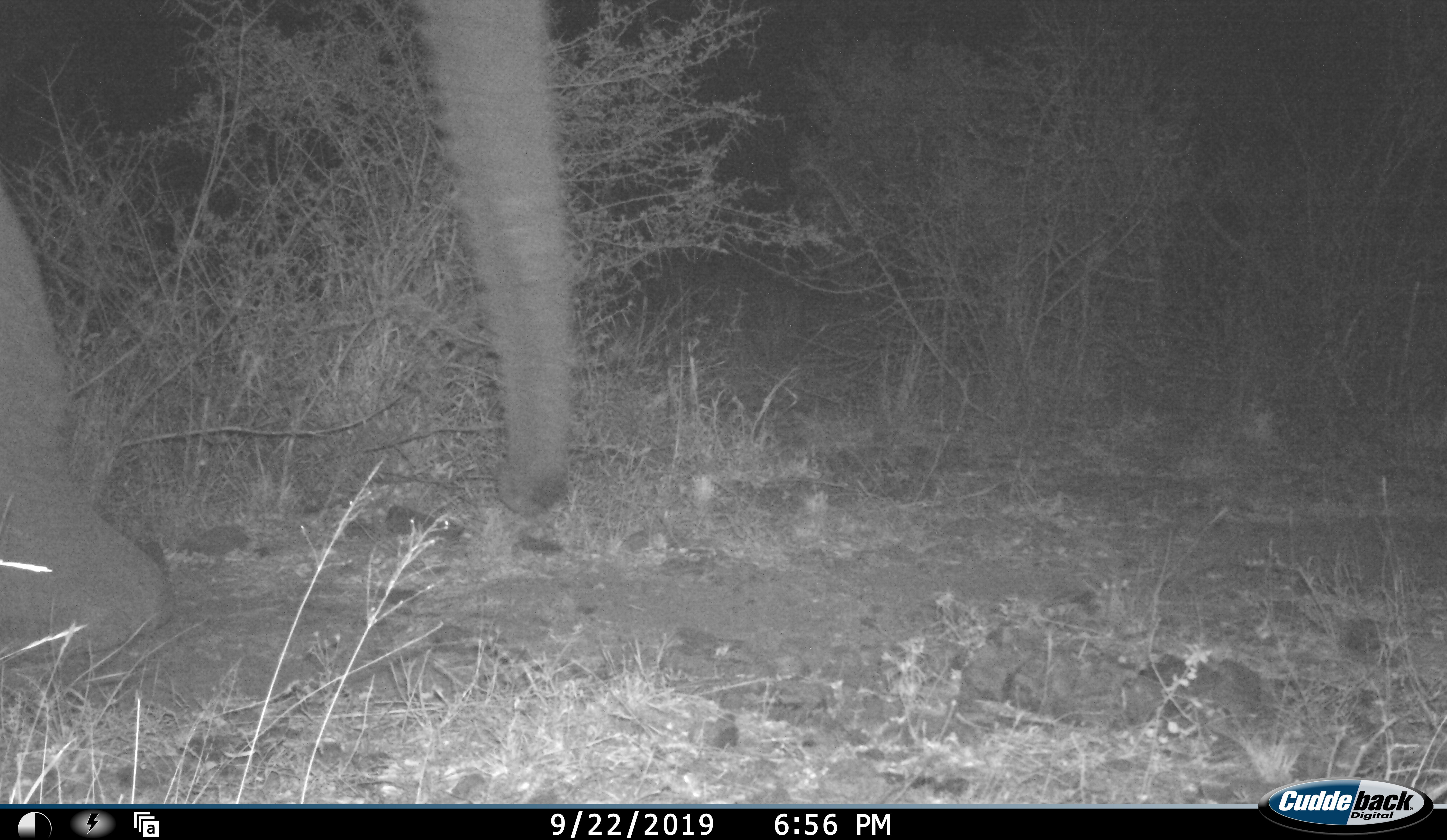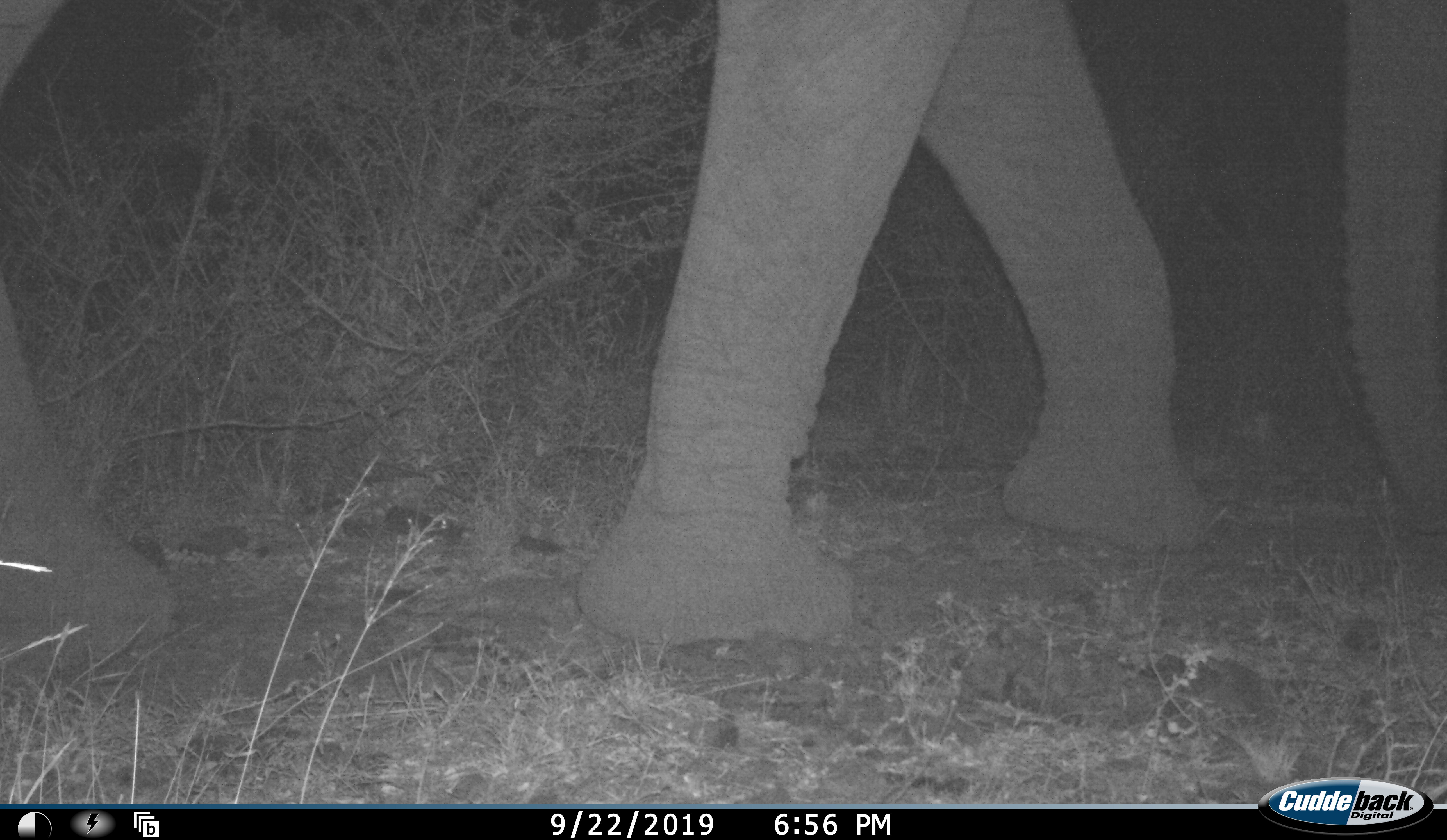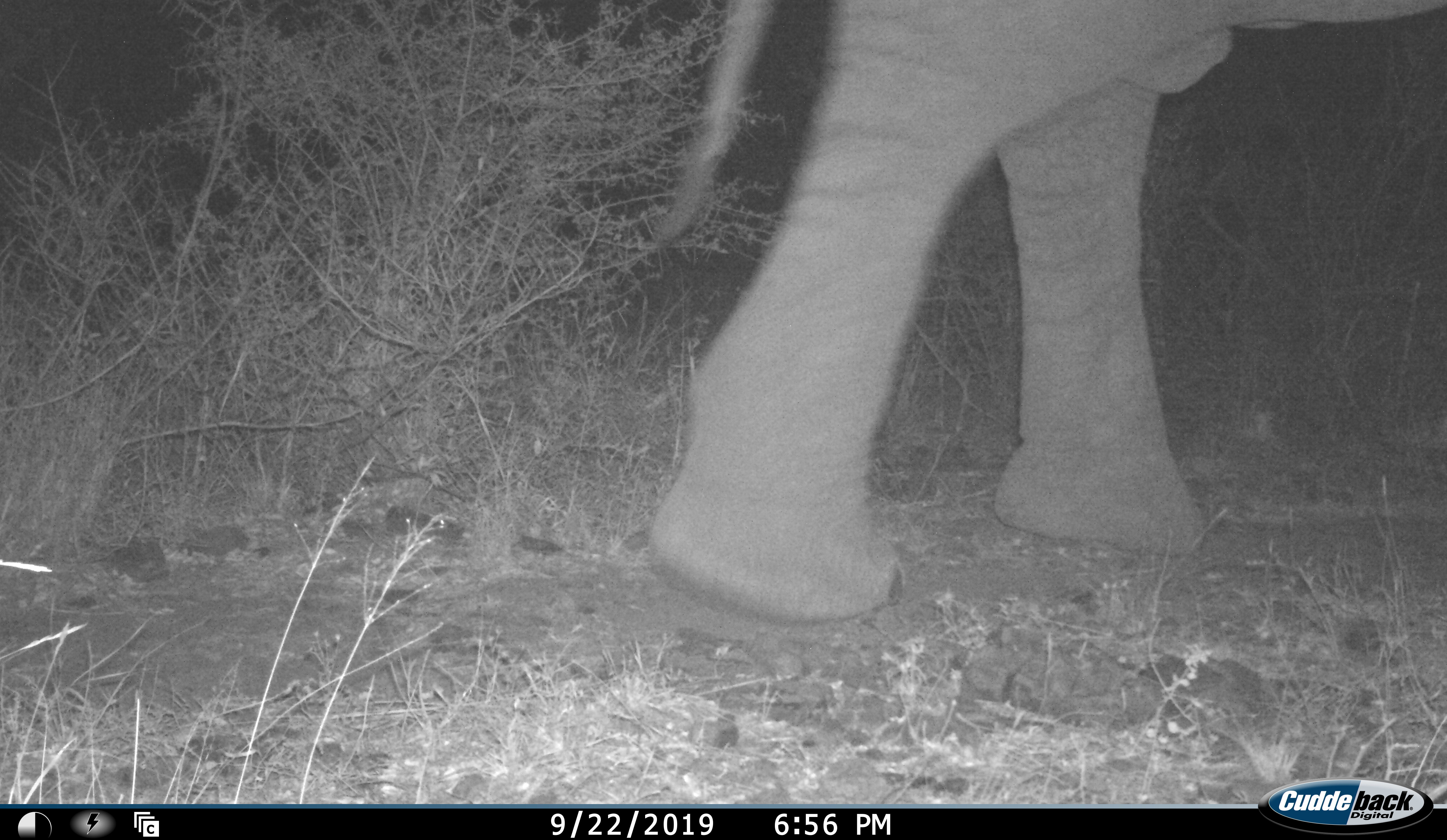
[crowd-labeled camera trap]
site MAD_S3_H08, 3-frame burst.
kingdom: Animalia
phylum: Chordata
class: Mammalia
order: Proboscidea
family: Elephantidae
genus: Loxodonta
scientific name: Loxodonta africana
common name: african bush elephant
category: elephant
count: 1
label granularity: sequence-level